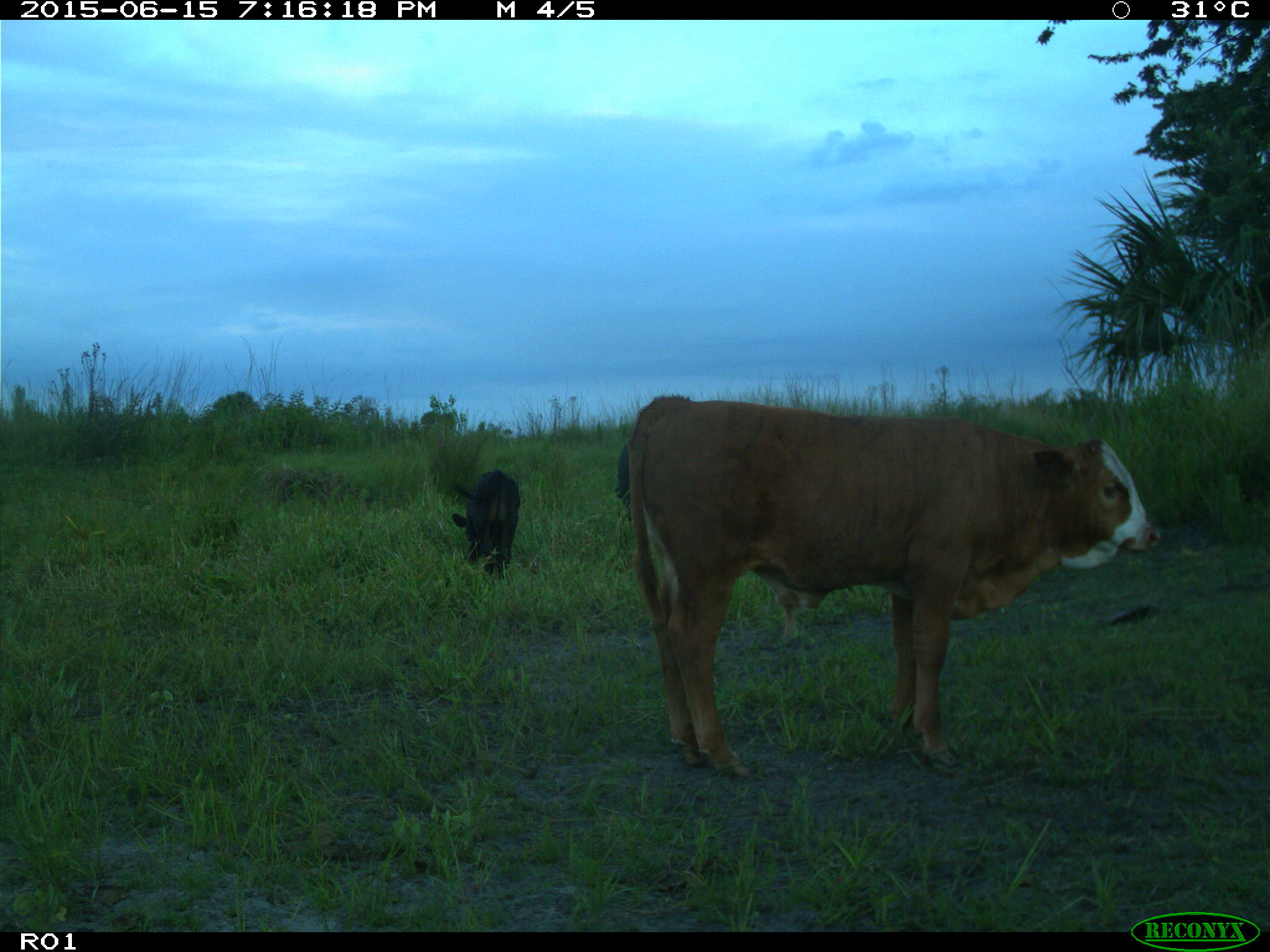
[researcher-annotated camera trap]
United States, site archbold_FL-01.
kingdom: Animalia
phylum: Chordata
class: Mammalia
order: Artiodactyla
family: Bovidae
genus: Bos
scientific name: Bos taurus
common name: domestic cow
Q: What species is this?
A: Bos taurus (domestic cow).